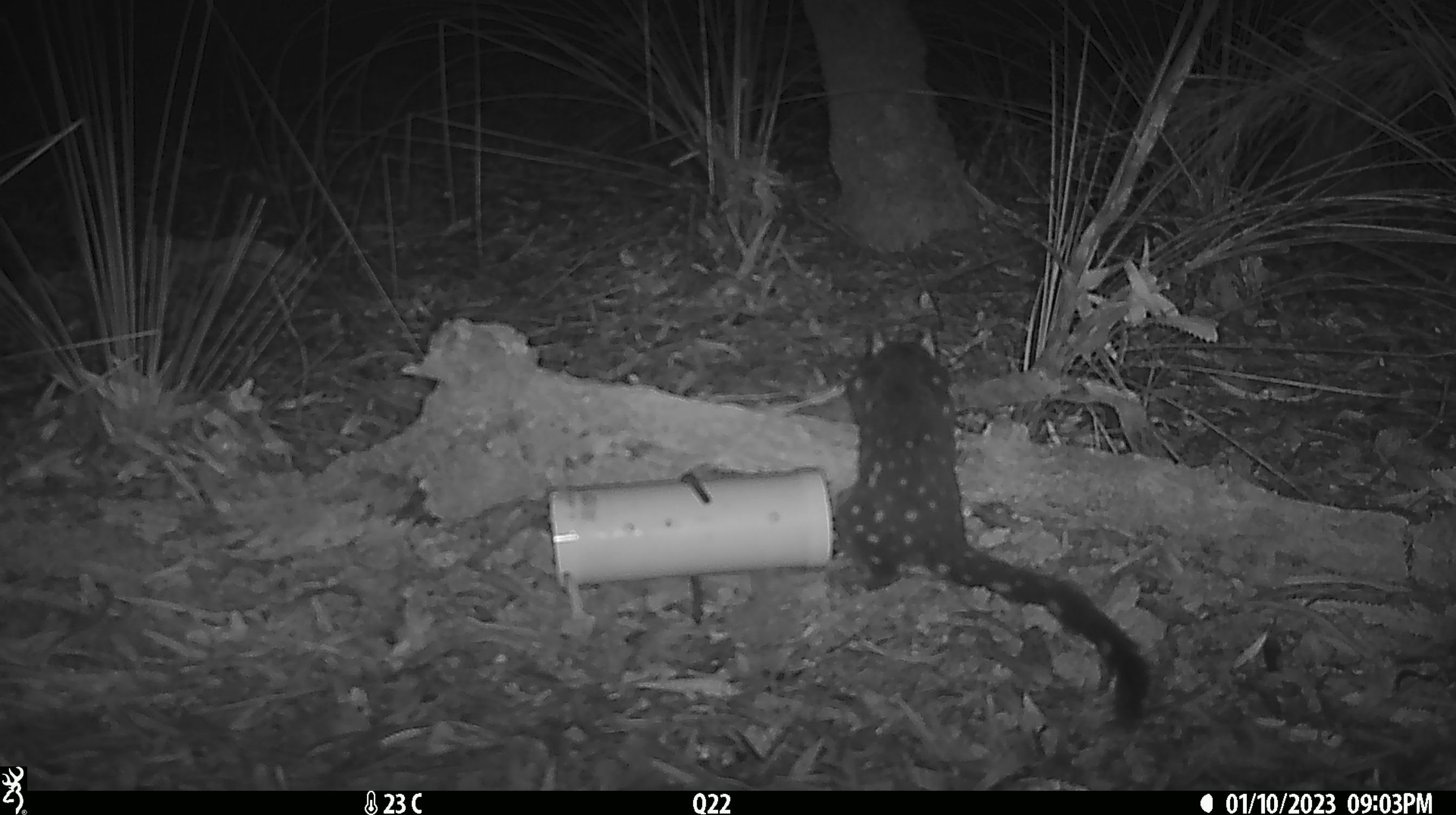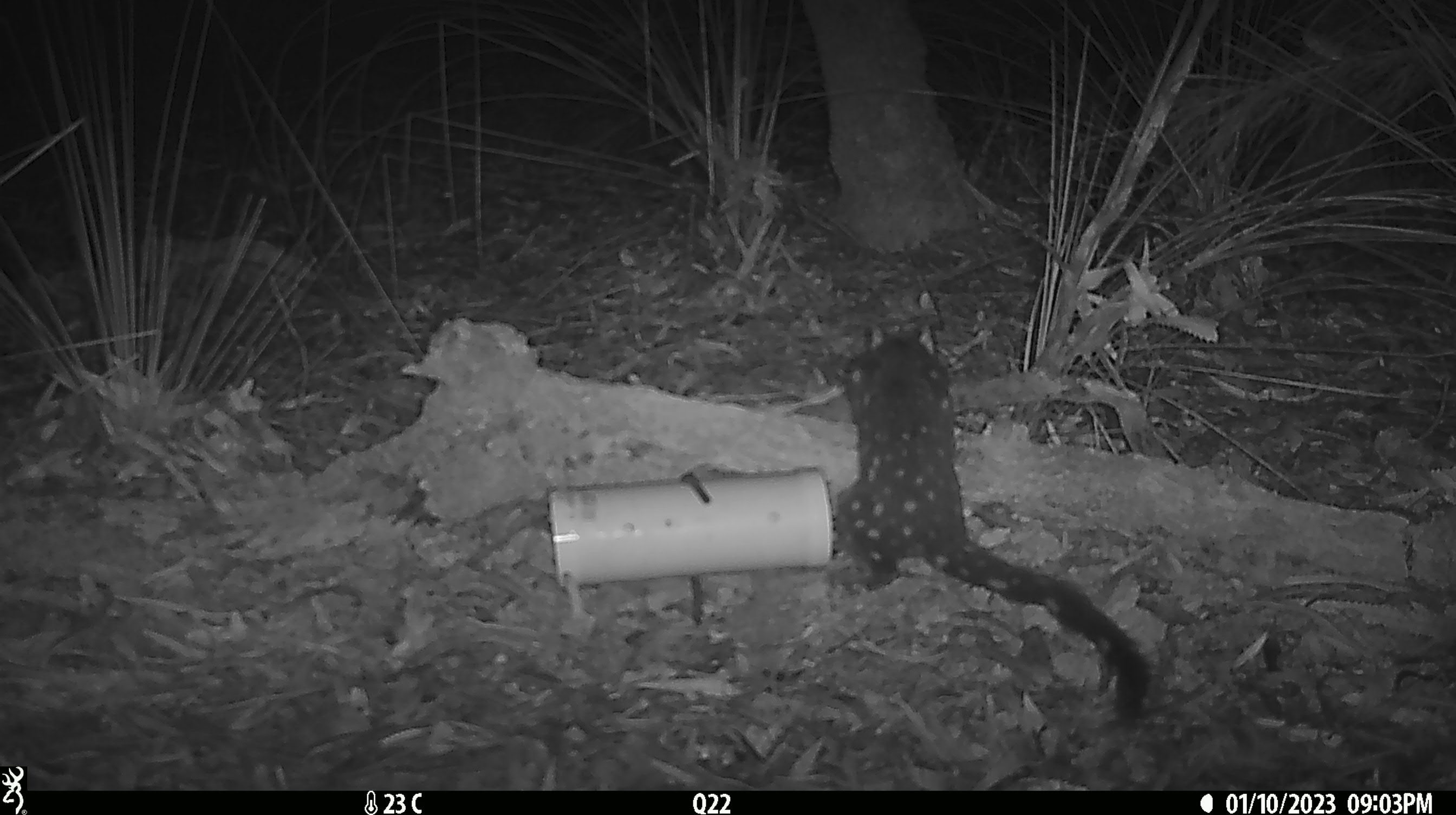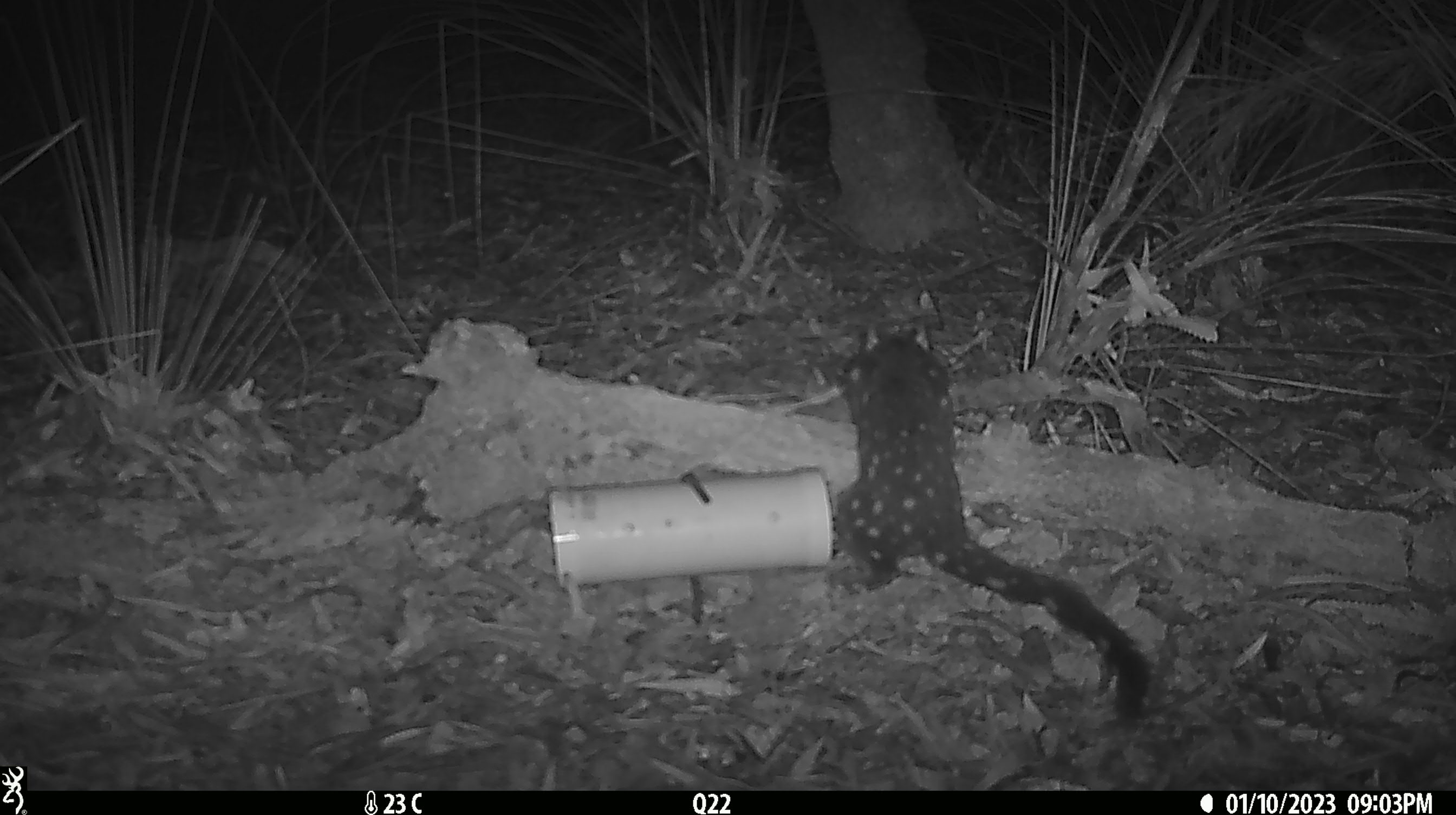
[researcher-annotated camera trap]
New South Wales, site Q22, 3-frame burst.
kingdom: Animalia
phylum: Chordata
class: Mammalia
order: Dasyuromorphia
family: Dasyuridae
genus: Dasyurus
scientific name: Dasyurus maculatus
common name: spotted-tailed quoll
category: quoll